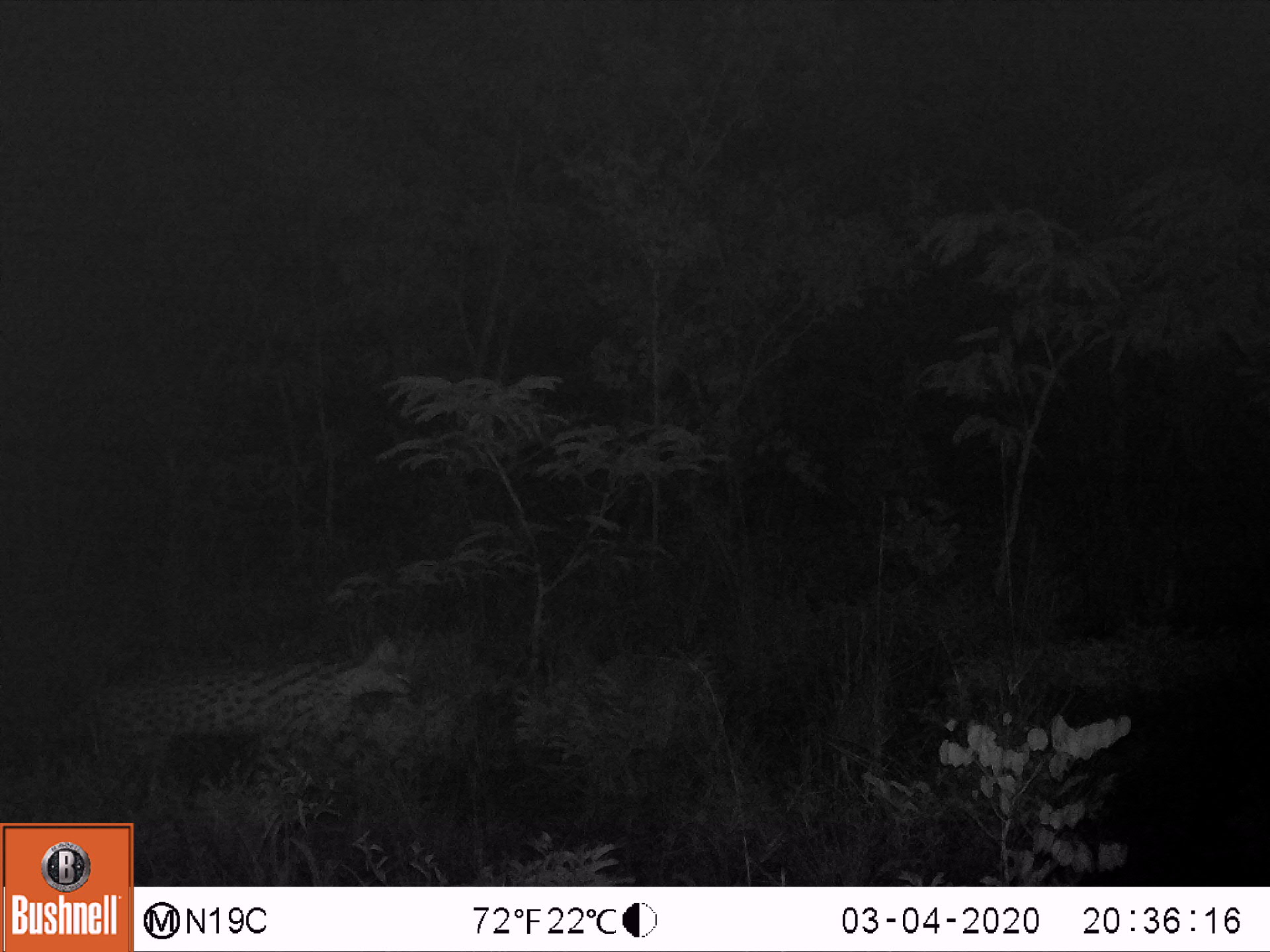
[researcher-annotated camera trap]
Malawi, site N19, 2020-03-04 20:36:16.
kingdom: Animalia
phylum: Chordata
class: Mammalia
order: Carnivora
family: Felidae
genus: Leptailurus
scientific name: Leptailurus serval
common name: serval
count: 1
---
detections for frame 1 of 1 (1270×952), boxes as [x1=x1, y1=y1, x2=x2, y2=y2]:
serval: [x1=49, y1=634, x2=427, y2=784]